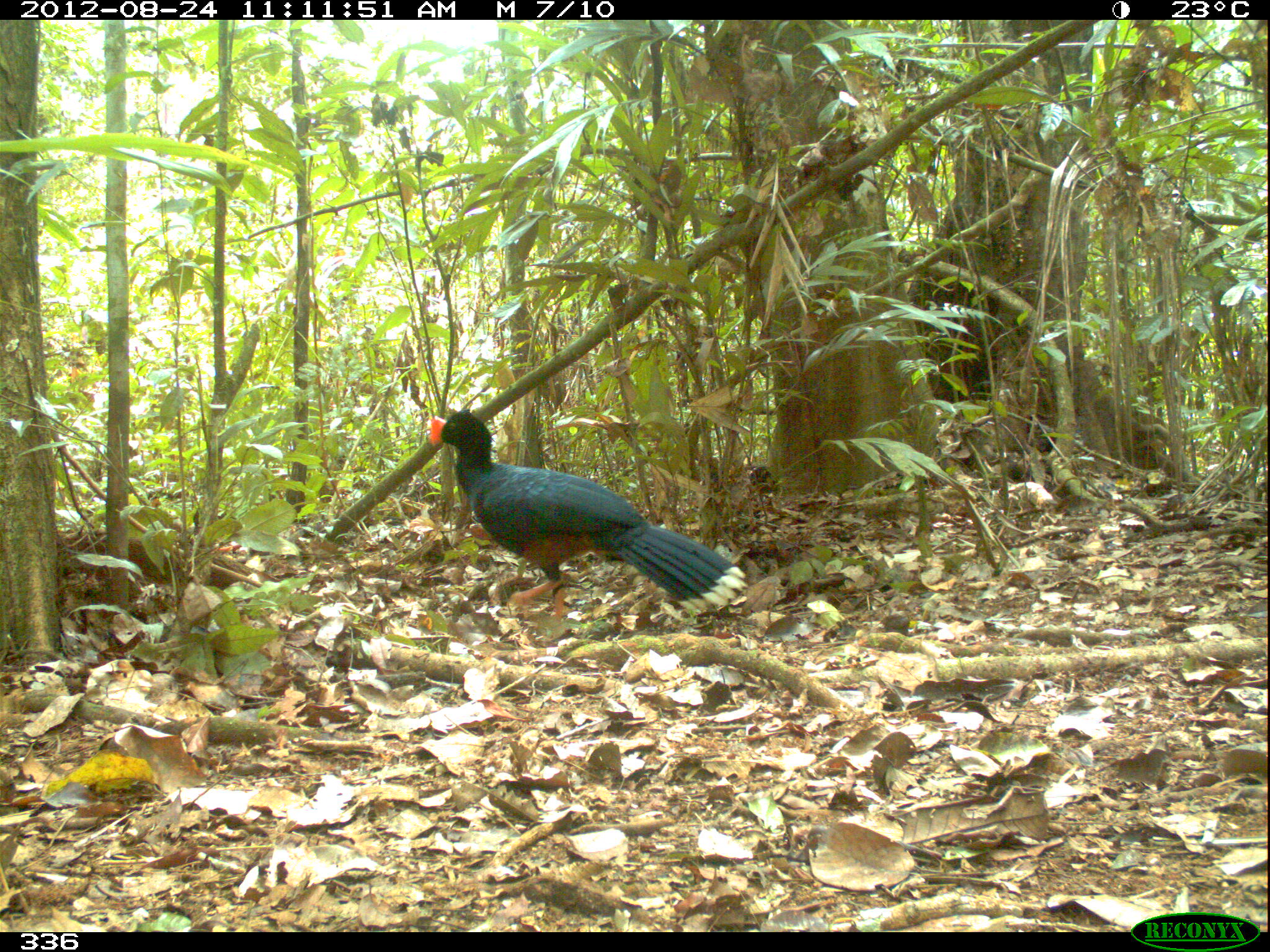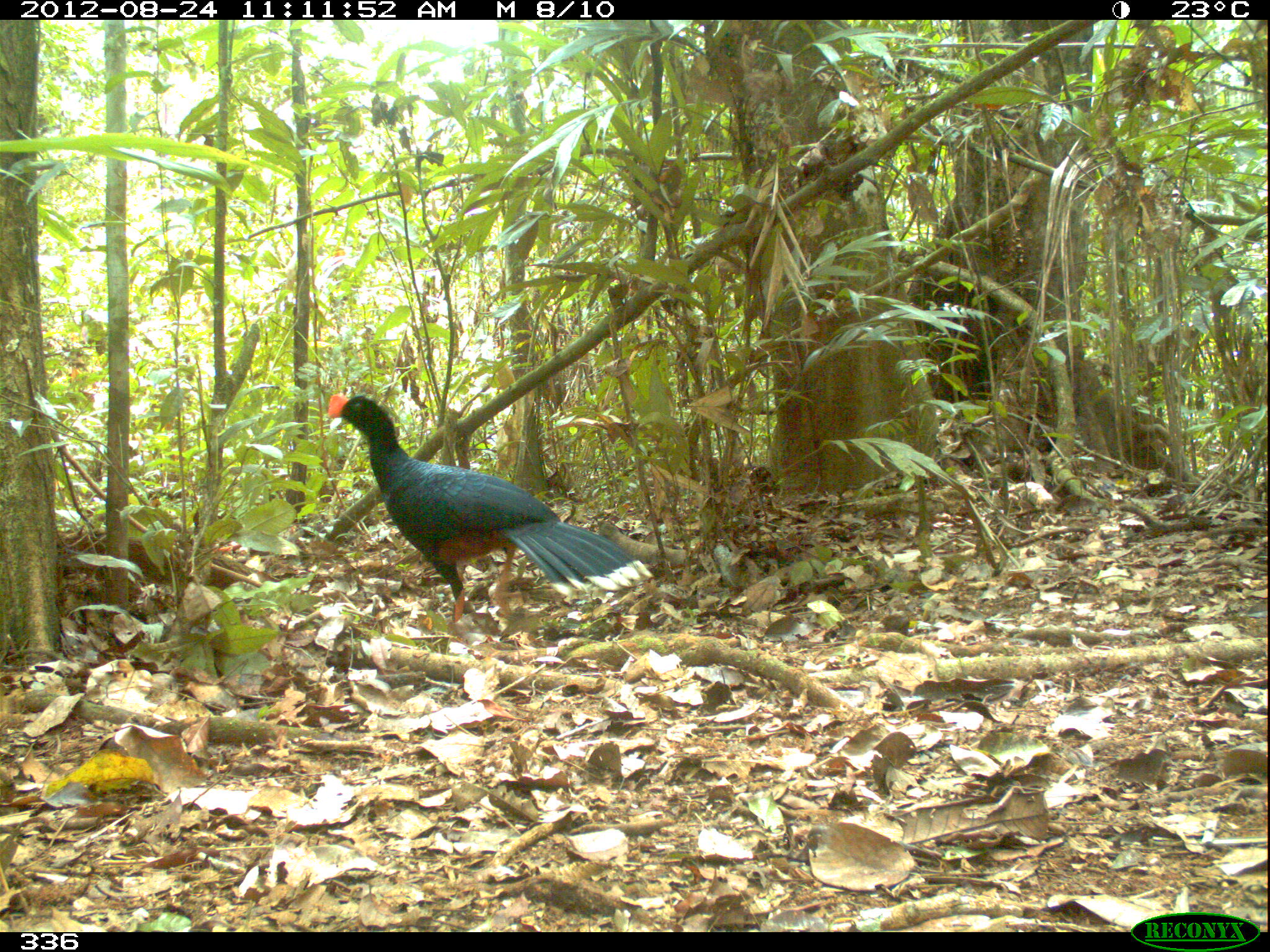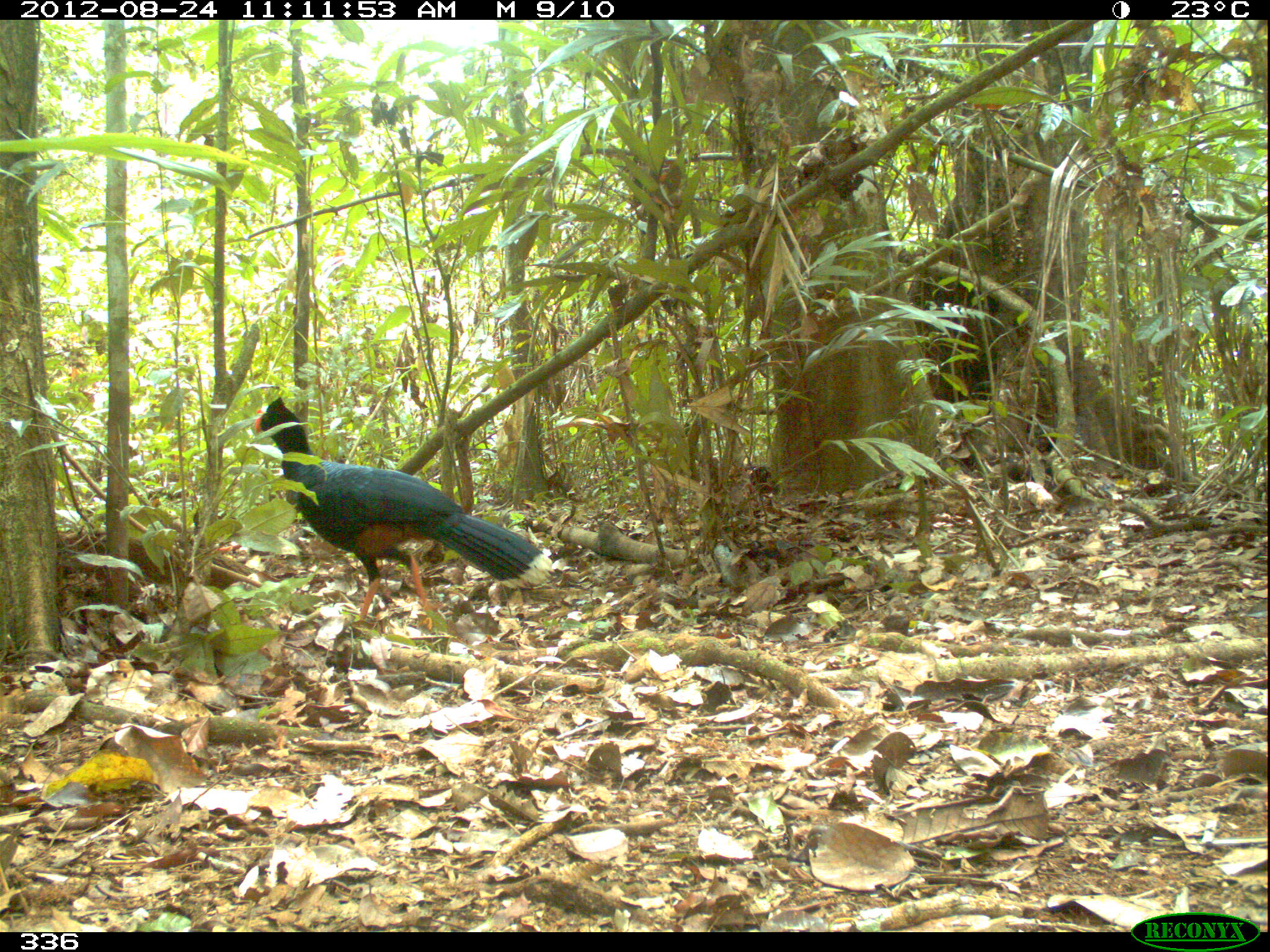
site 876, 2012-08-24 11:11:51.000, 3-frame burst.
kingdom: Animalia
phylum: Chordata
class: Aves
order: Galliformes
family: Cracidae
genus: Mitu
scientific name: Mitu tuberosum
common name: razor-billed curassow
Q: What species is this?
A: Mitu tuberosum (razor-billed curassow).